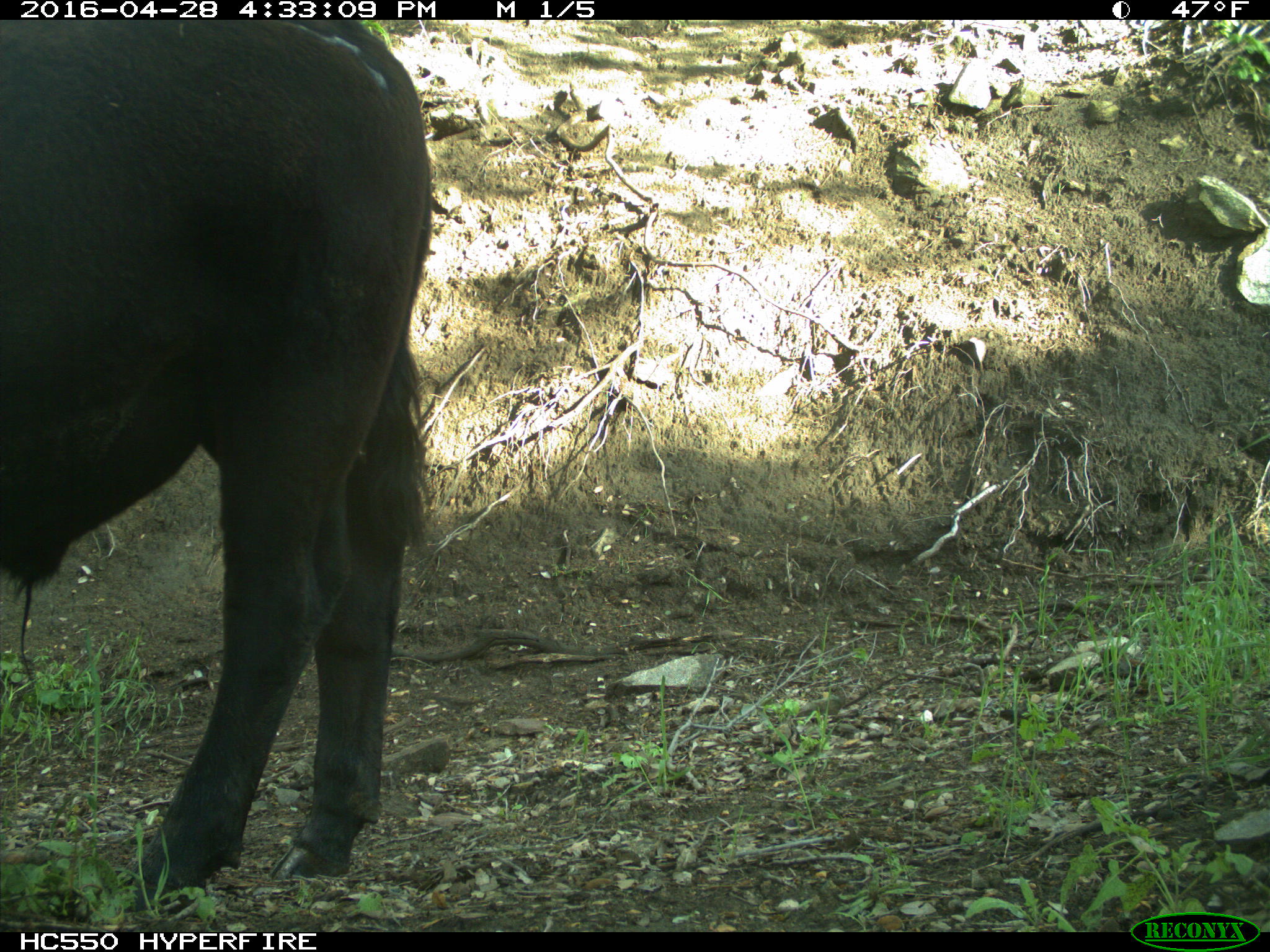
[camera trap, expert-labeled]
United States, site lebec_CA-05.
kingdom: Animalia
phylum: Chordata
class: Mammalia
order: Artiodactyla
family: Bovidae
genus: Bos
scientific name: Bos taurus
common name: domestic cow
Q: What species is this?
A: Bos taurus (domestic cow).